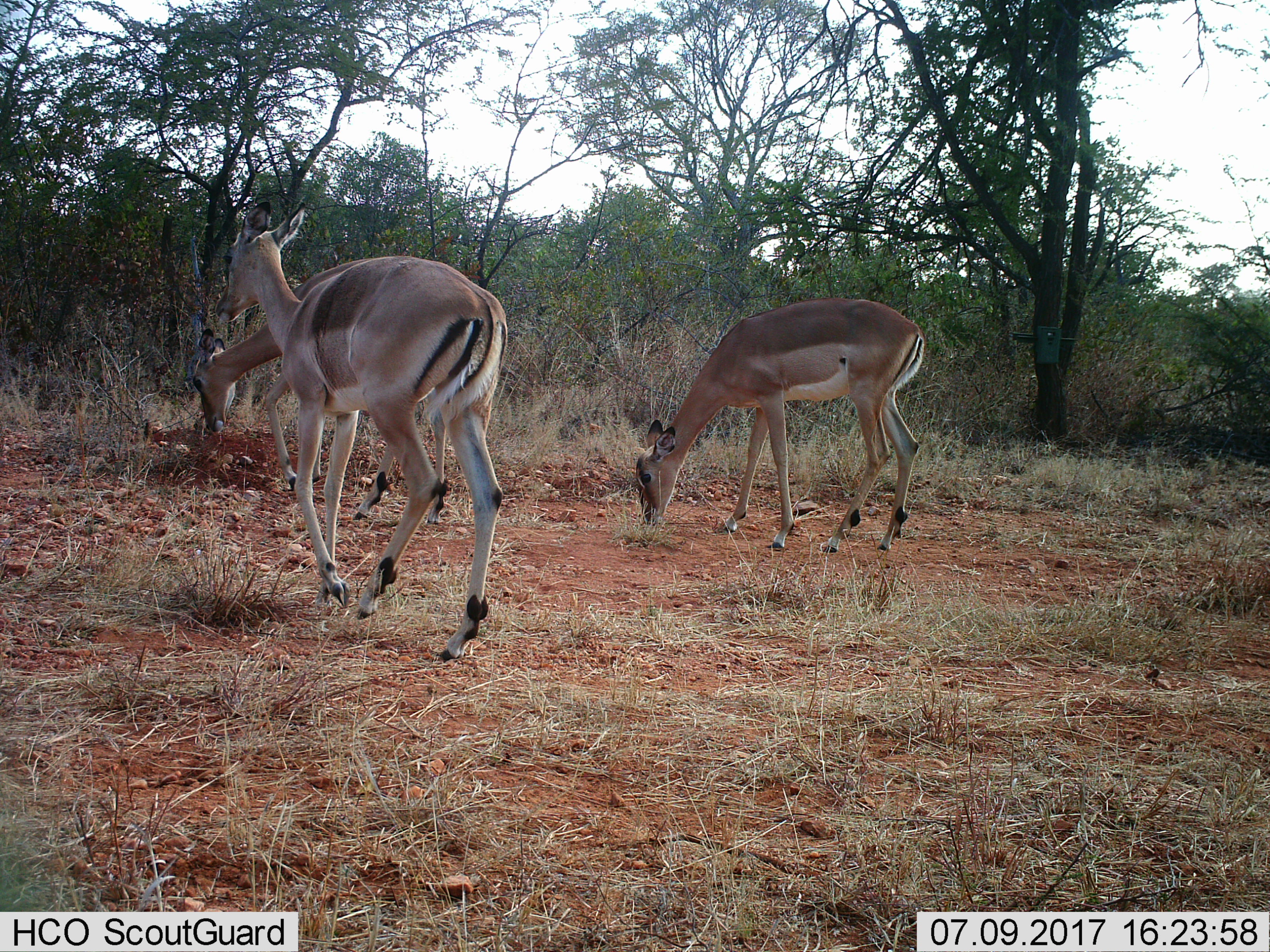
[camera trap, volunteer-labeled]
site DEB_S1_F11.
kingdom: Animalia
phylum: Chordata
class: Mammalia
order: Artiodactyla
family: Bovidae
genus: Aepyceros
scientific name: Aepyceros melampus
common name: impala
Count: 3.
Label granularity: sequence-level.